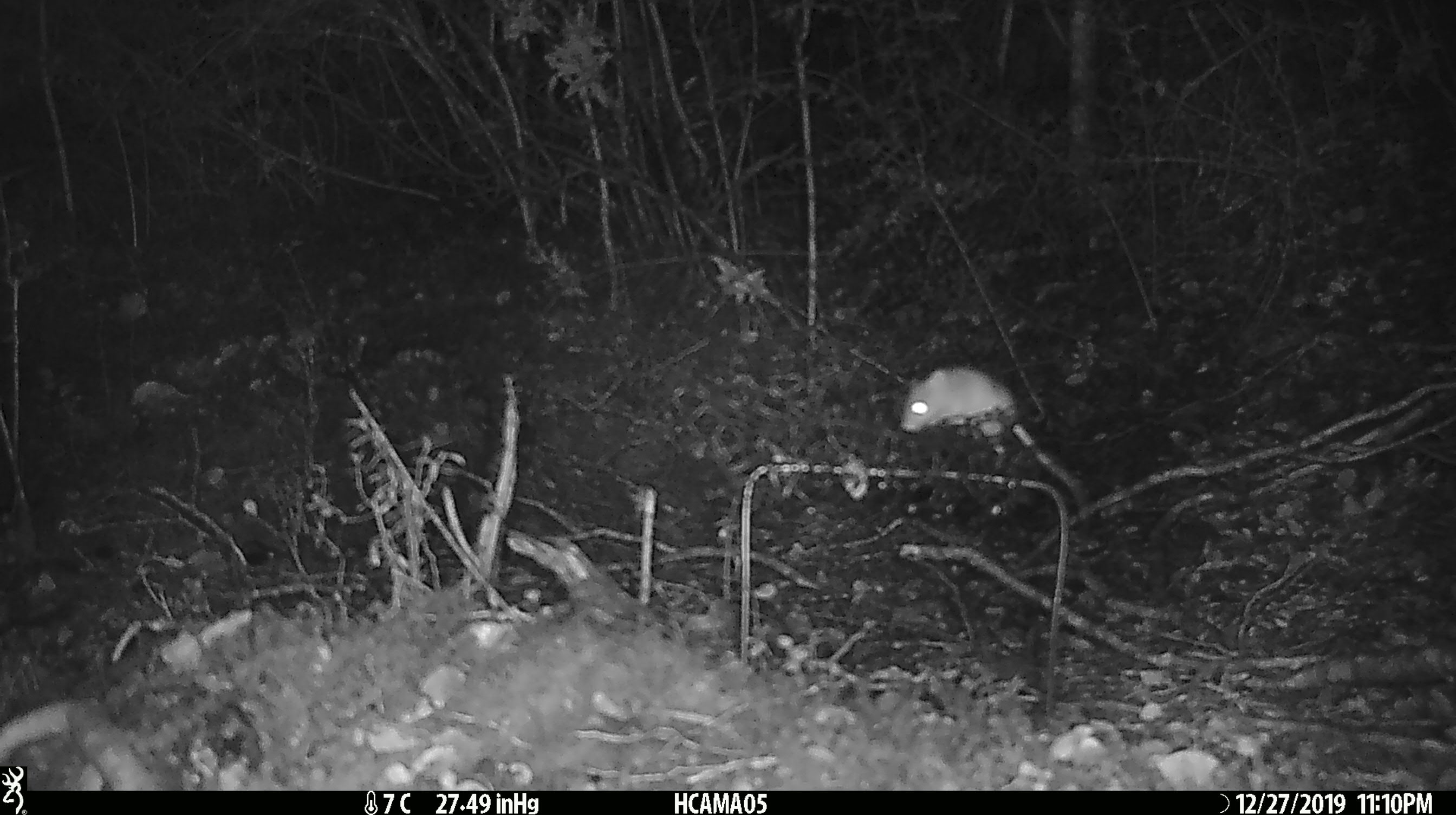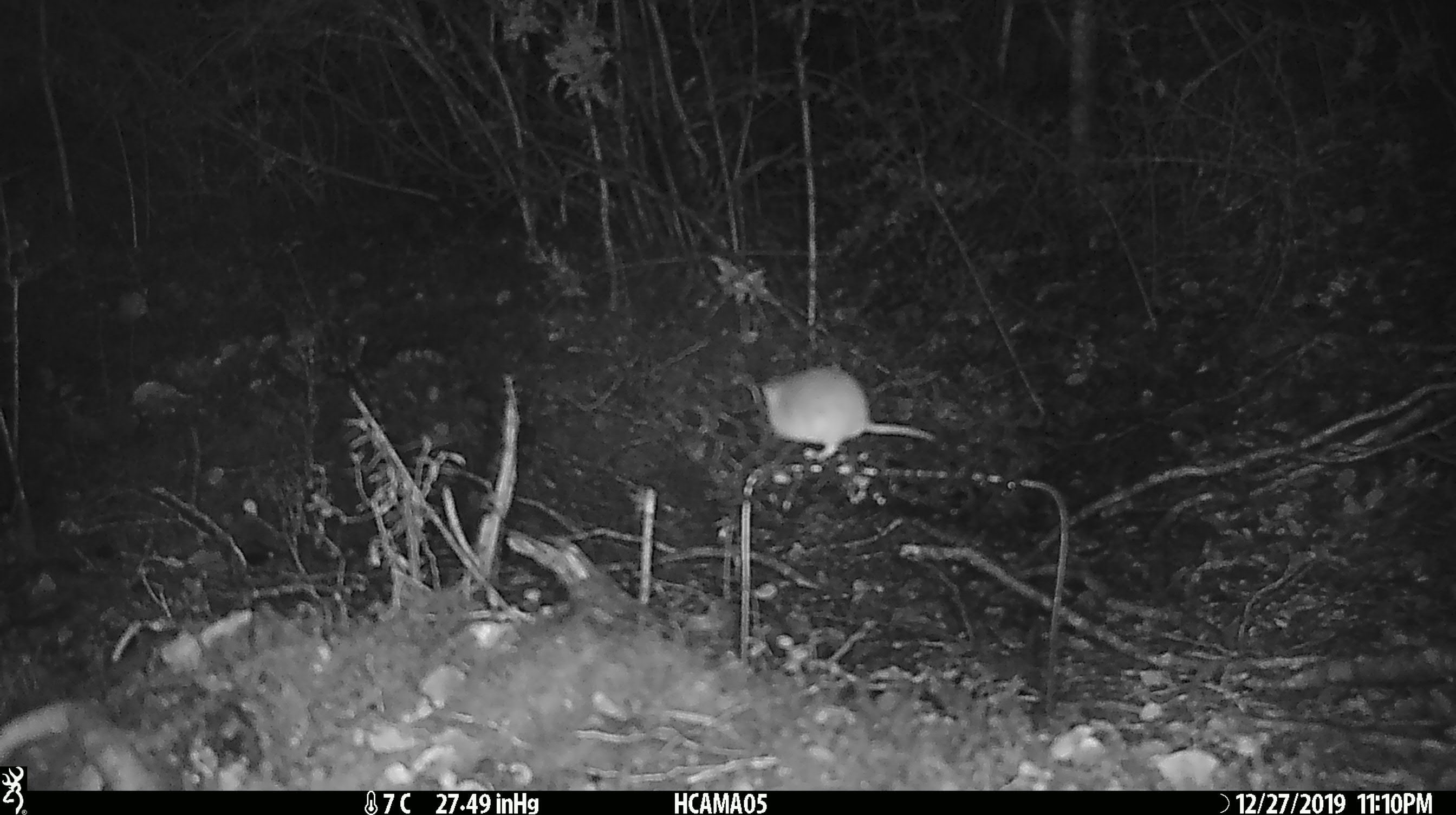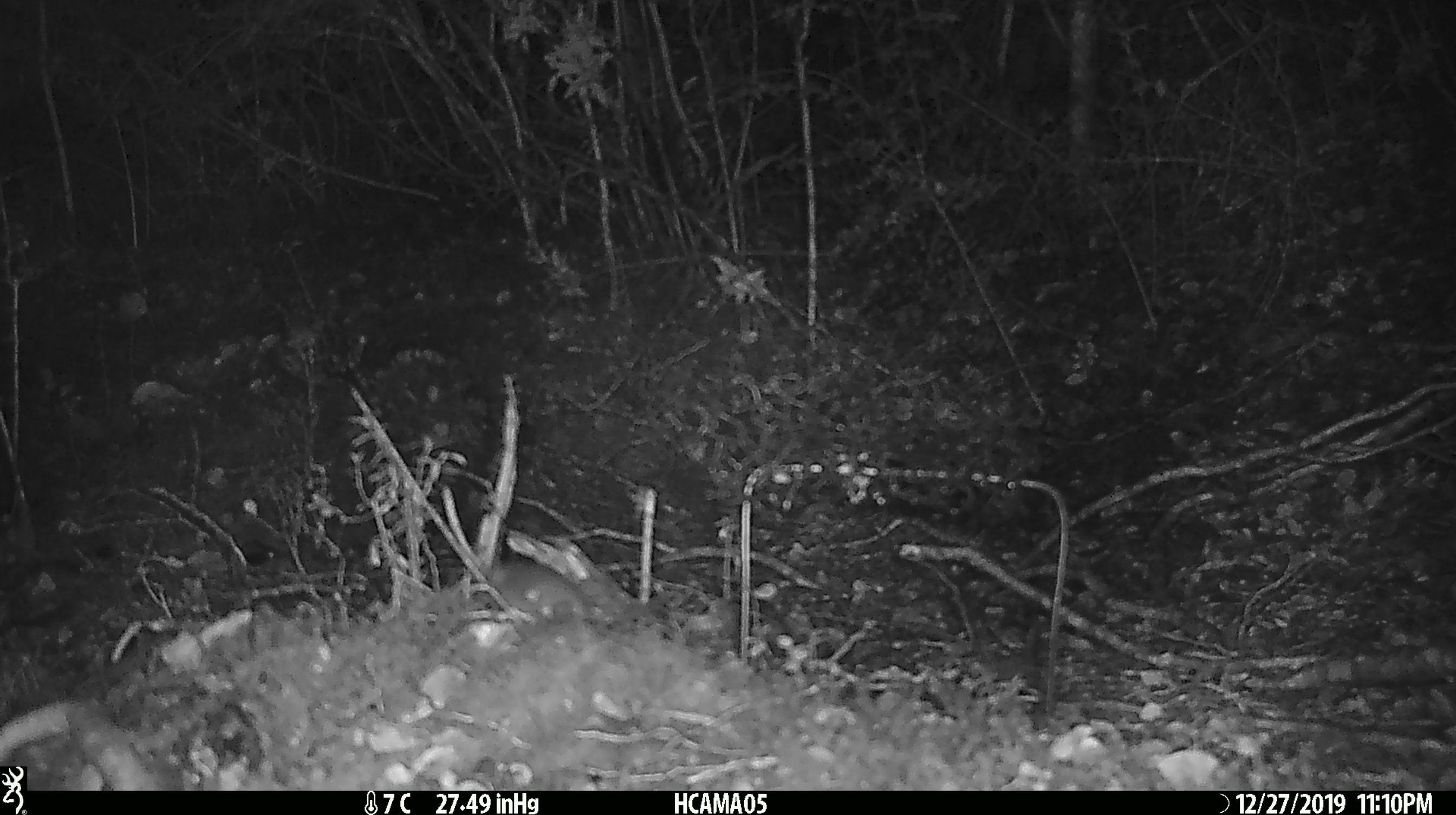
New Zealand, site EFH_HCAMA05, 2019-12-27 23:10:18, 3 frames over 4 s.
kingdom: Animalia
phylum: Chordata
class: Mammalia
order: Rodentia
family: Muridae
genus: Mus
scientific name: Mus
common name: mouse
Mouse (Mus).